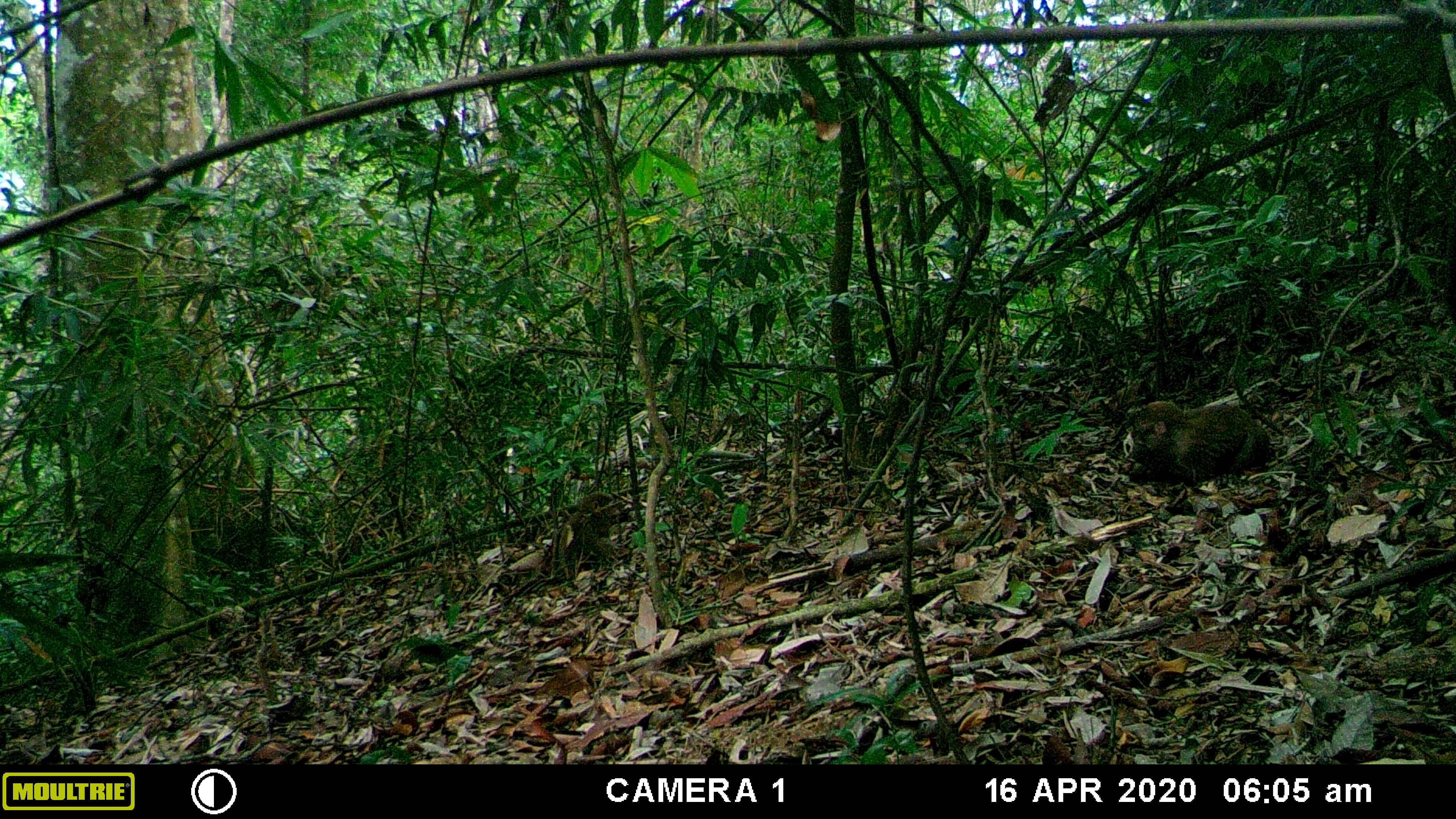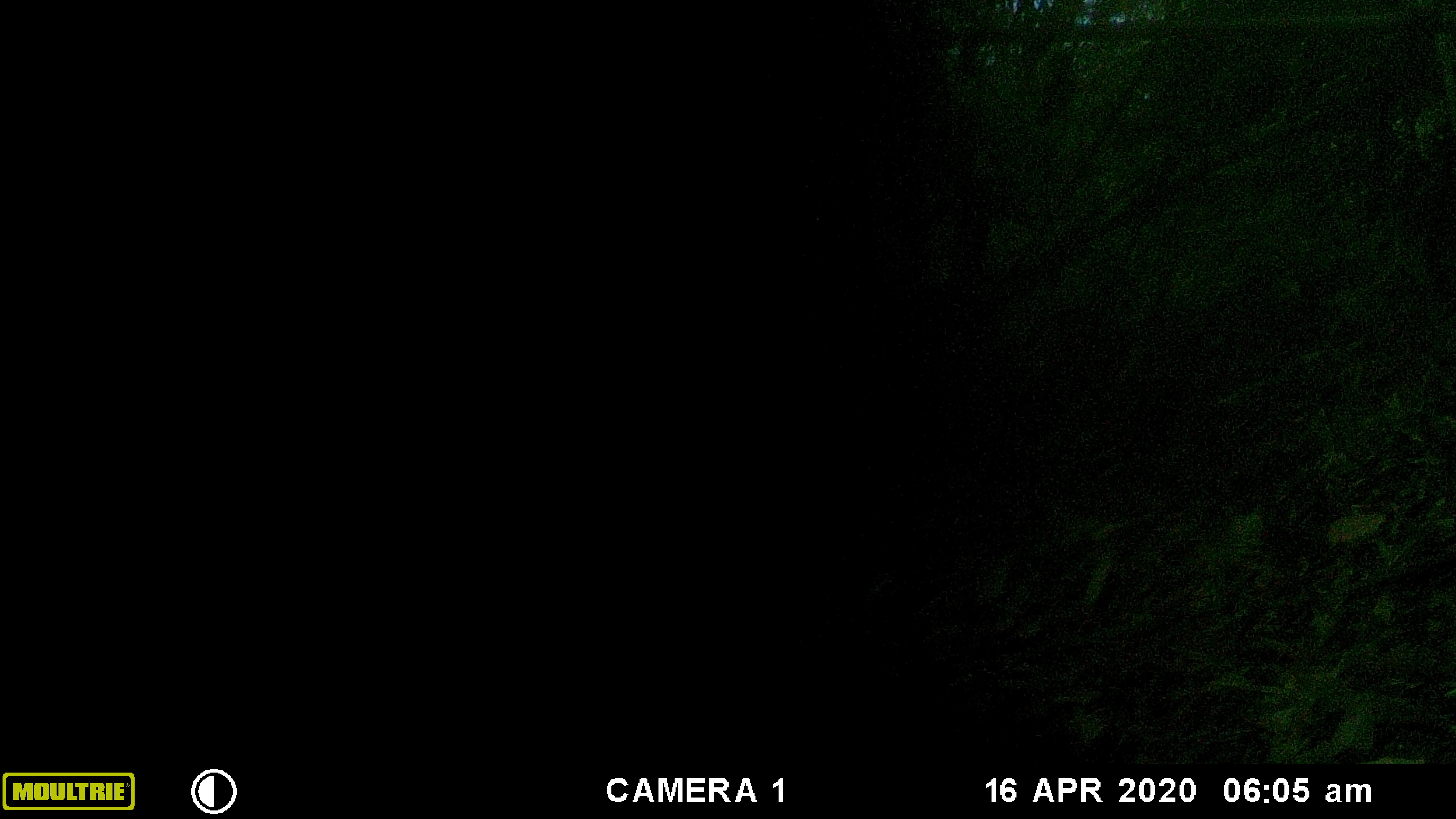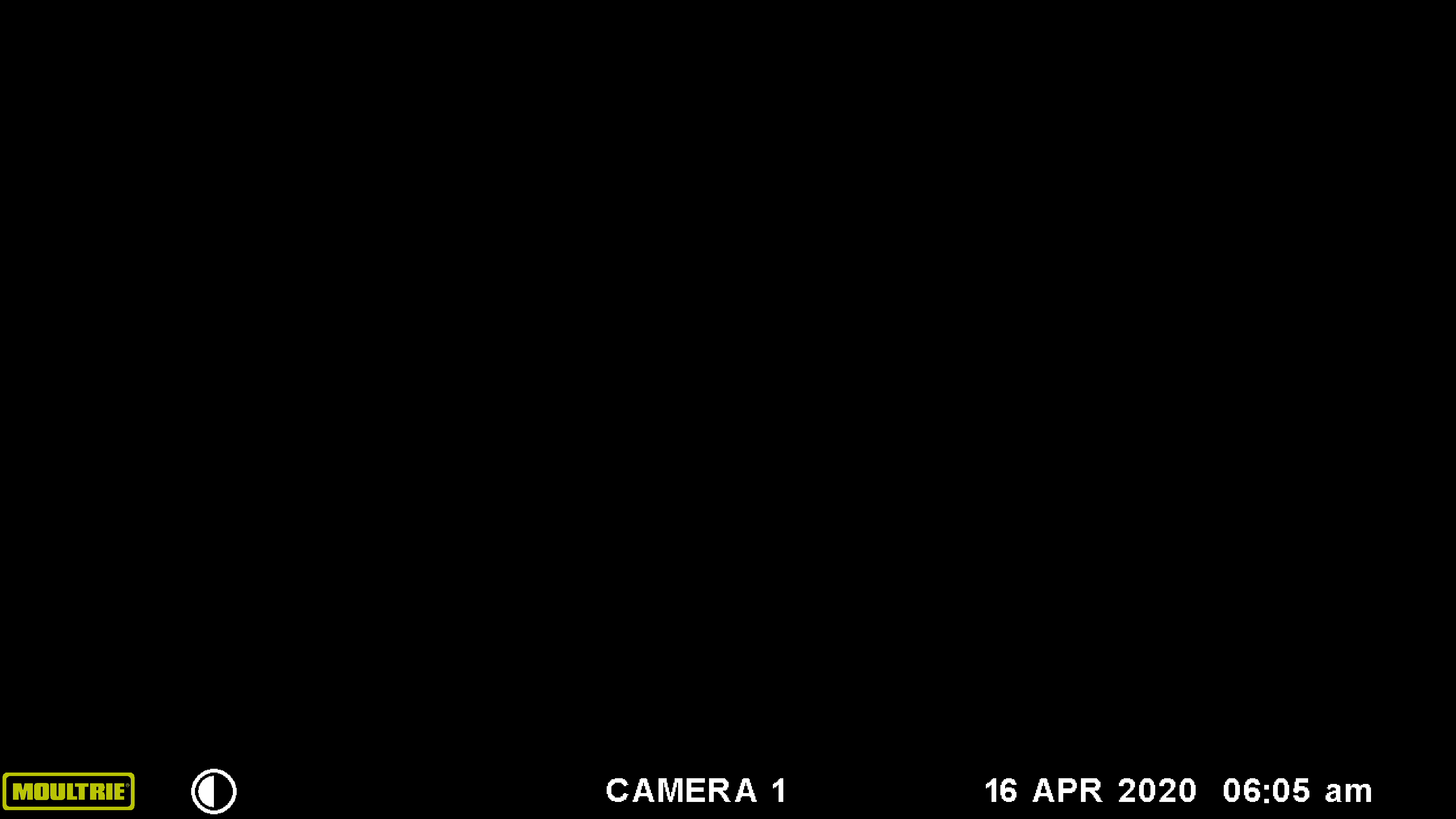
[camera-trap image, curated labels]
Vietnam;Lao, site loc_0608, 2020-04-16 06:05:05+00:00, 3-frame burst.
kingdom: Animalia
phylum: Chordata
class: Mammalia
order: Primates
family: Cercopithecidae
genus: Macaca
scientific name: Macaca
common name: macaques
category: assam or rhesus macaque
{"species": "assam or rhesus macaque (macaques) (Macaca)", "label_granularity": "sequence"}